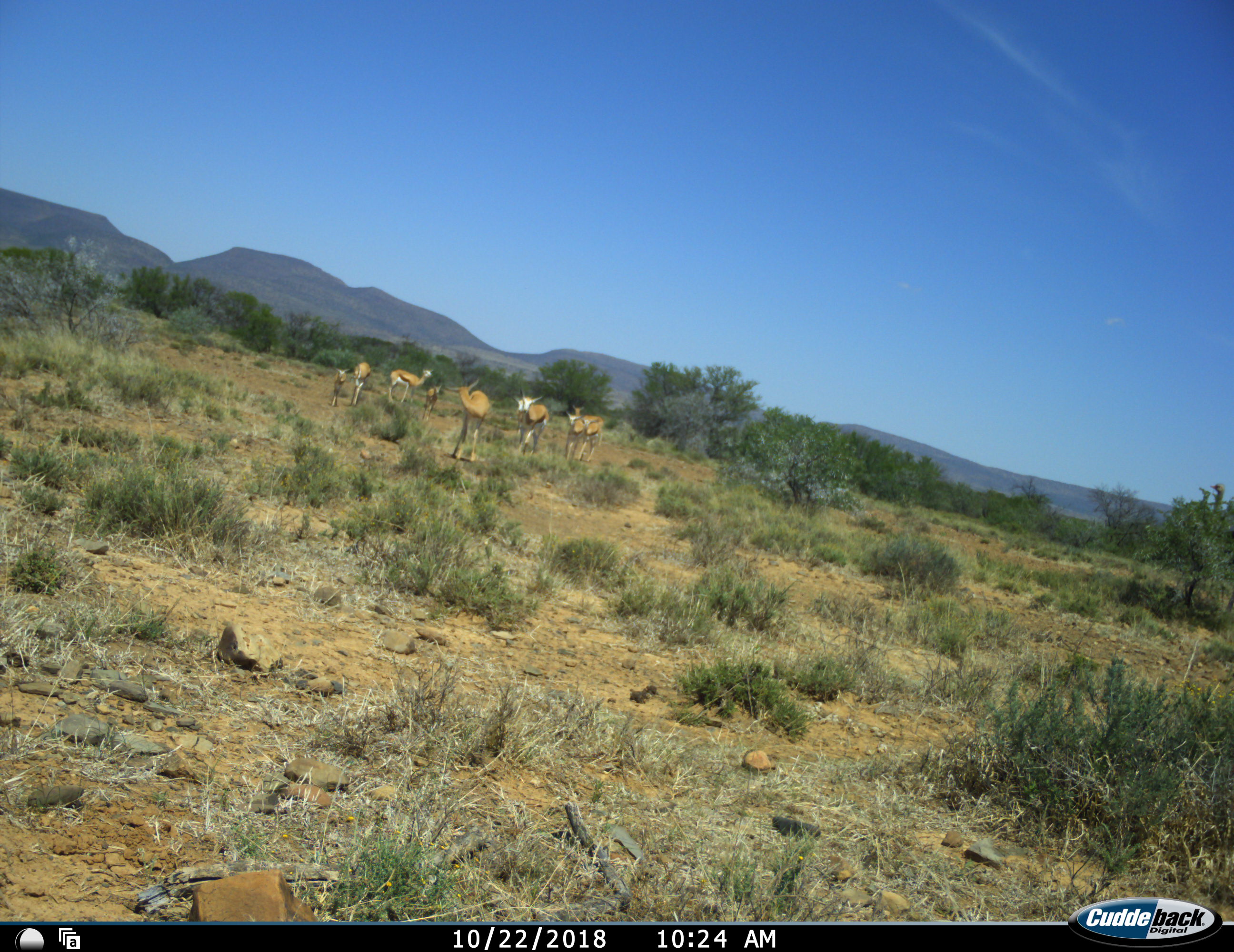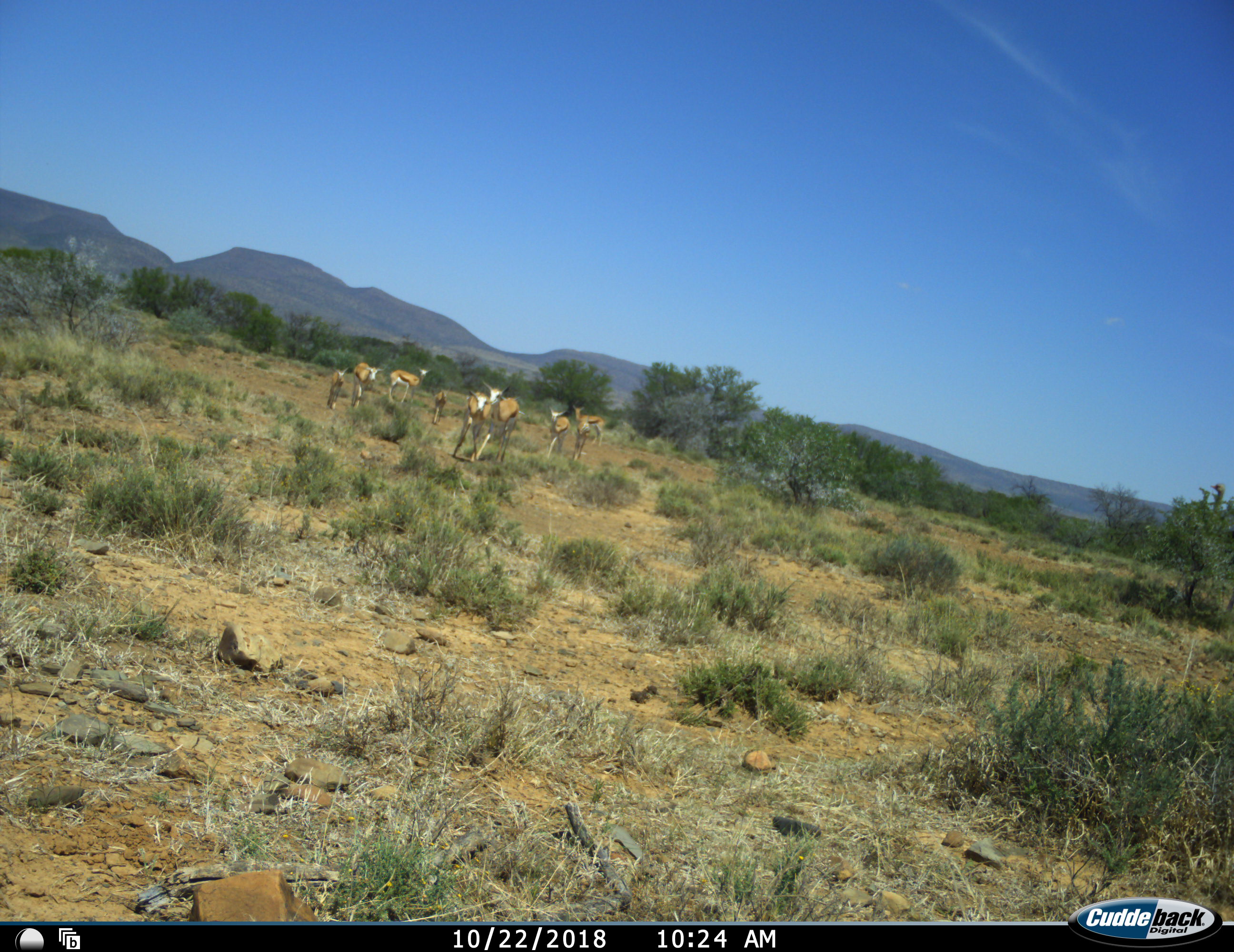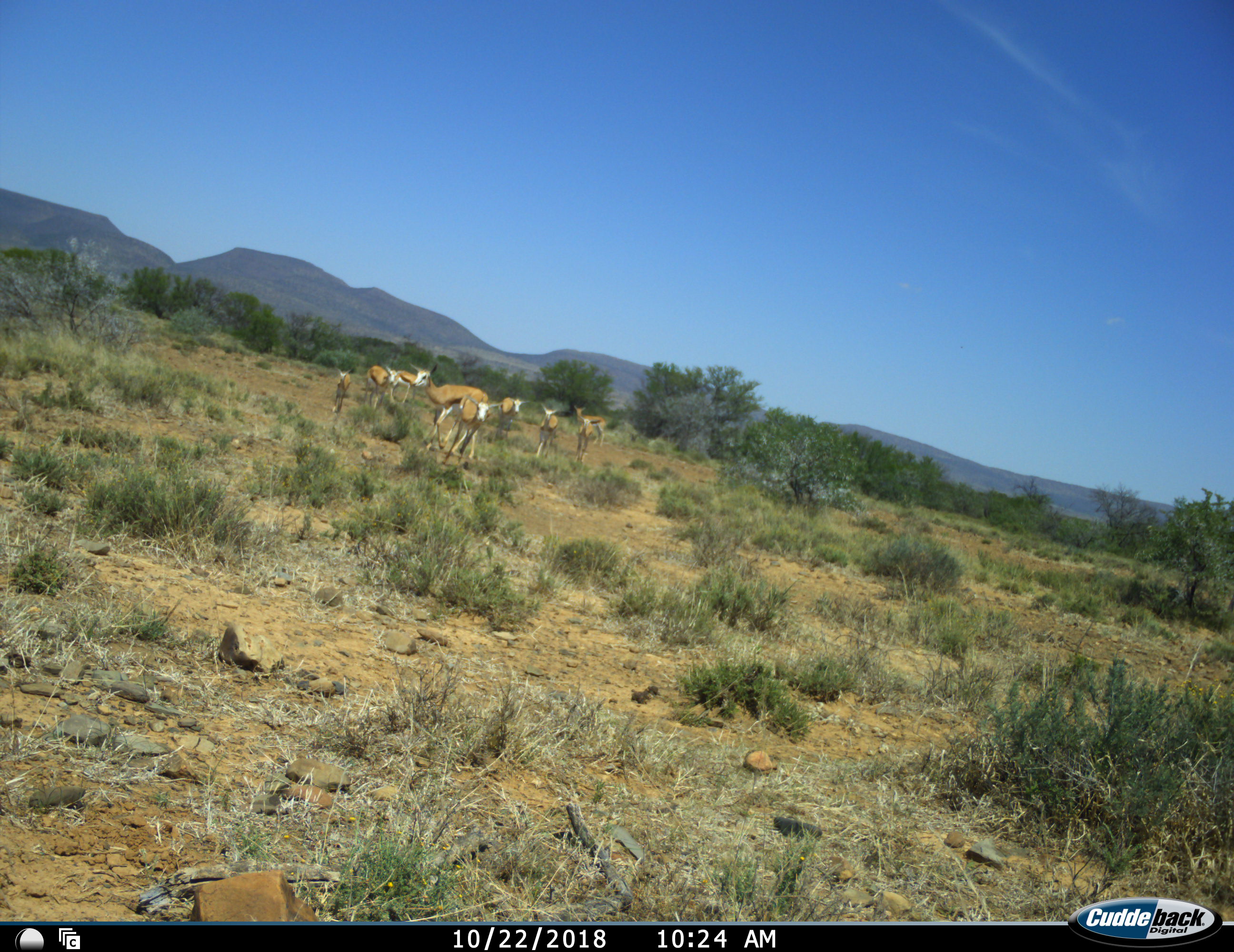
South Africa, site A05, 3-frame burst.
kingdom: Animalia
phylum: Chordata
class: Mammalia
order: Artiodactyla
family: Bovidae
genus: Antidorcas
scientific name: Antidorcas marsupialis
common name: springbok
Springbok (Antidorcas marsupialis), count 9. Behavior (volunteer vote fractions): standing 78%, resting 0%, moving 100%, interacting 11%. Young present (vote fraction): 89%. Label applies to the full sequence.